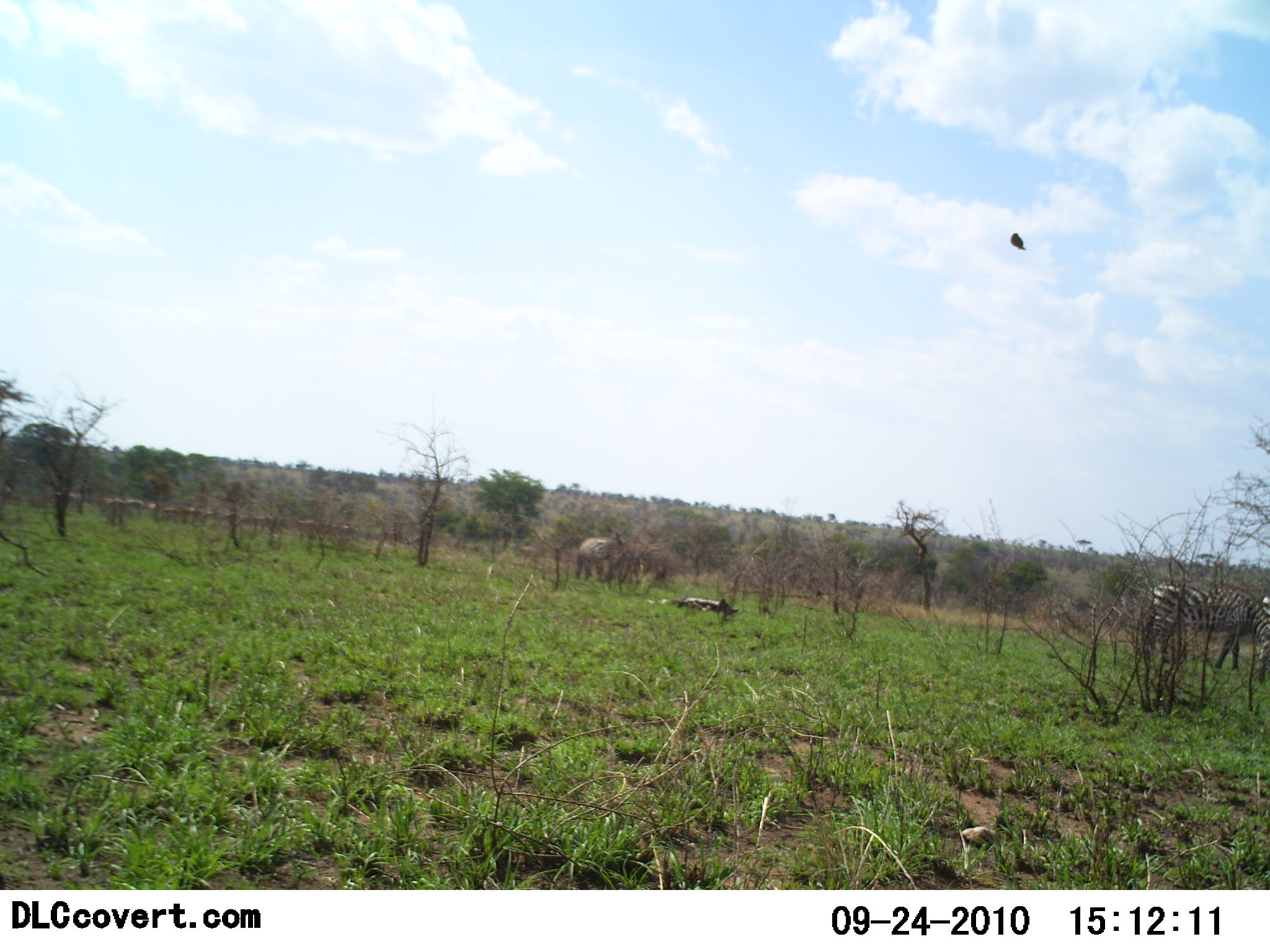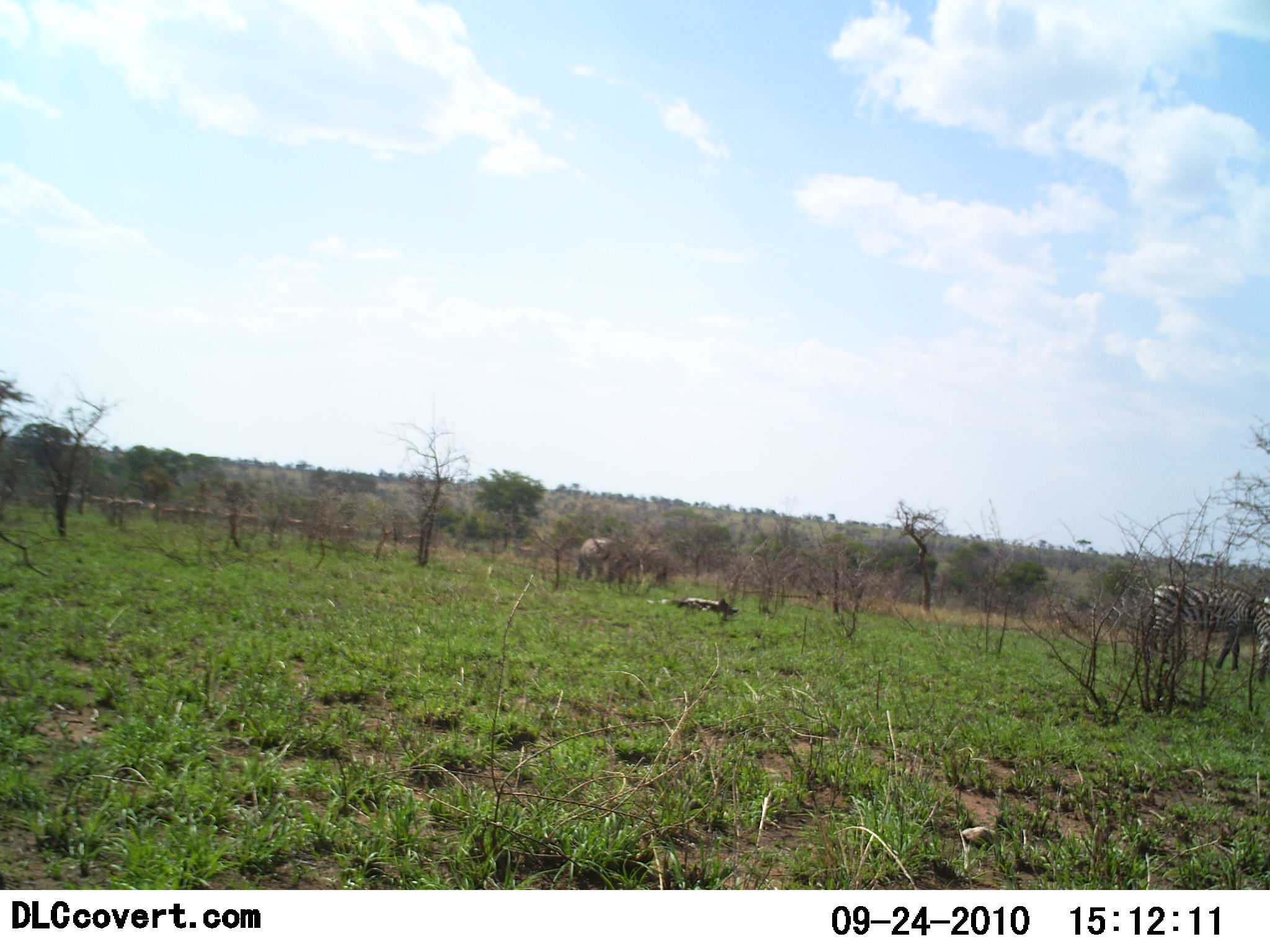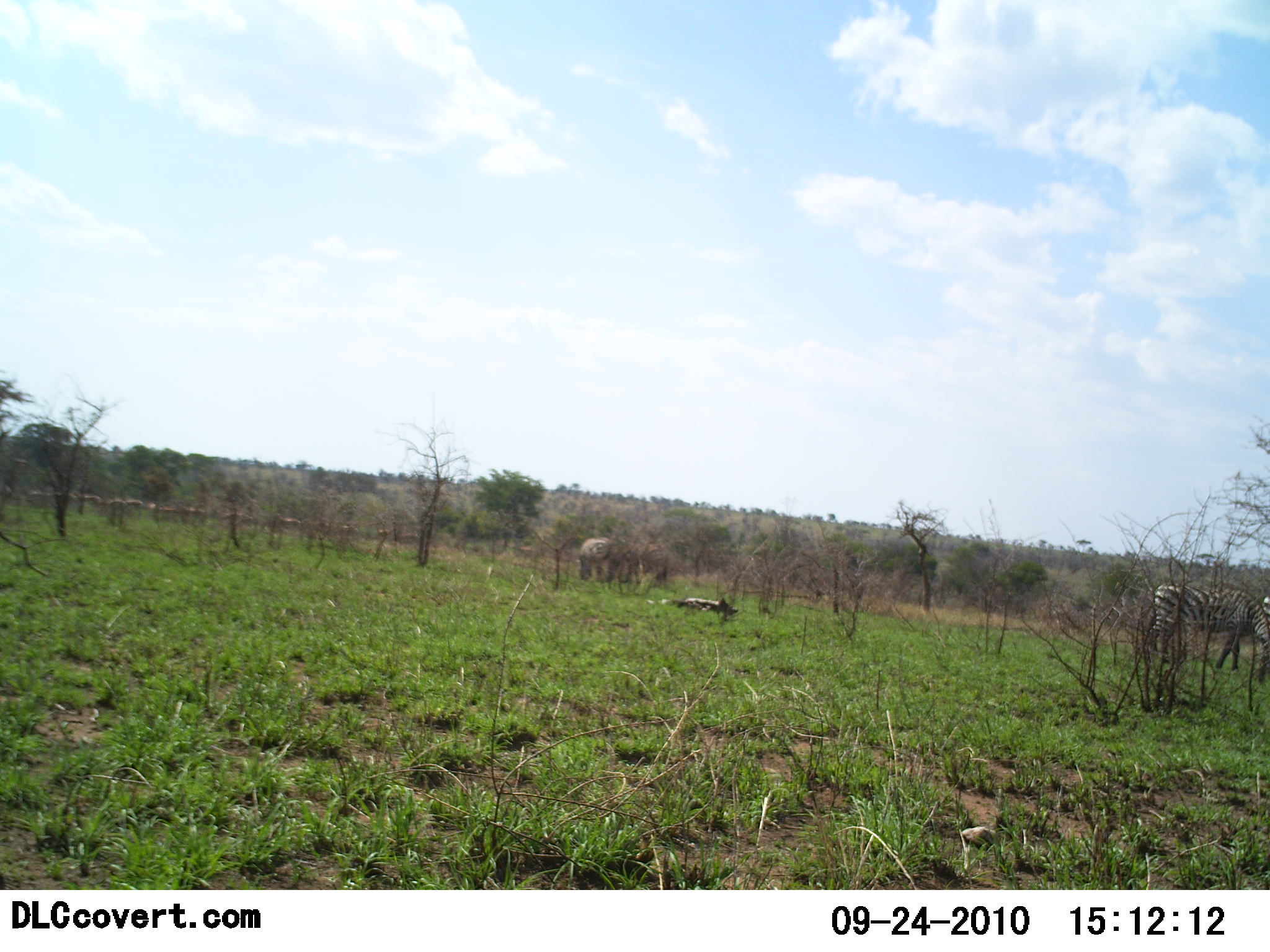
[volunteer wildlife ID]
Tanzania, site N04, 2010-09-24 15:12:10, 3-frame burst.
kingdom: Animalia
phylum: Chordata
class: Mammalia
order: Proboscidea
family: Elephantidae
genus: Loxodonta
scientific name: Loxodonta africana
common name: african bush elephant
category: elephant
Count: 1.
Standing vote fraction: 70%.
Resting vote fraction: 0%.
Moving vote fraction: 30%.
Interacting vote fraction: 10%.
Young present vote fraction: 0%.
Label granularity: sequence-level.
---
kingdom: Animalia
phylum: Chordata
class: Mammalia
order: Perissodactyla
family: Equidae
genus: Equus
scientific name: Equus quagga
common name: plains zebra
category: zebra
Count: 1.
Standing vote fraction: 78%.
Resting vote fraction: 0%.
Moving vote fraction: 13%.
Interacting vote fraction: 0%.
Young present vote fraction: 0%.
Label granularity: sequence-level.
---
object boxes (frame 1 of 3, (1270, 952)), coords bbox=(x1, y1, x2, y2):
animal: bbox=(1140, 584, 1270, 683); bbox=(574, 538, 622, 582)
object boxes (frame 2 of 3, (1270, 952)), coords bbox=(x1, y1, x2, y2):
animal: bbox=(1147, 581, 1270, 685); bbox=(575, 533, 622, 581)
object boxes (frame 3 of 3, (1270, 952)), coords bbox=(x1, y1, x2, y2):
animal: bbox=(1149, 581, 1269, 685); bbox=(575, 536, 626, 583)